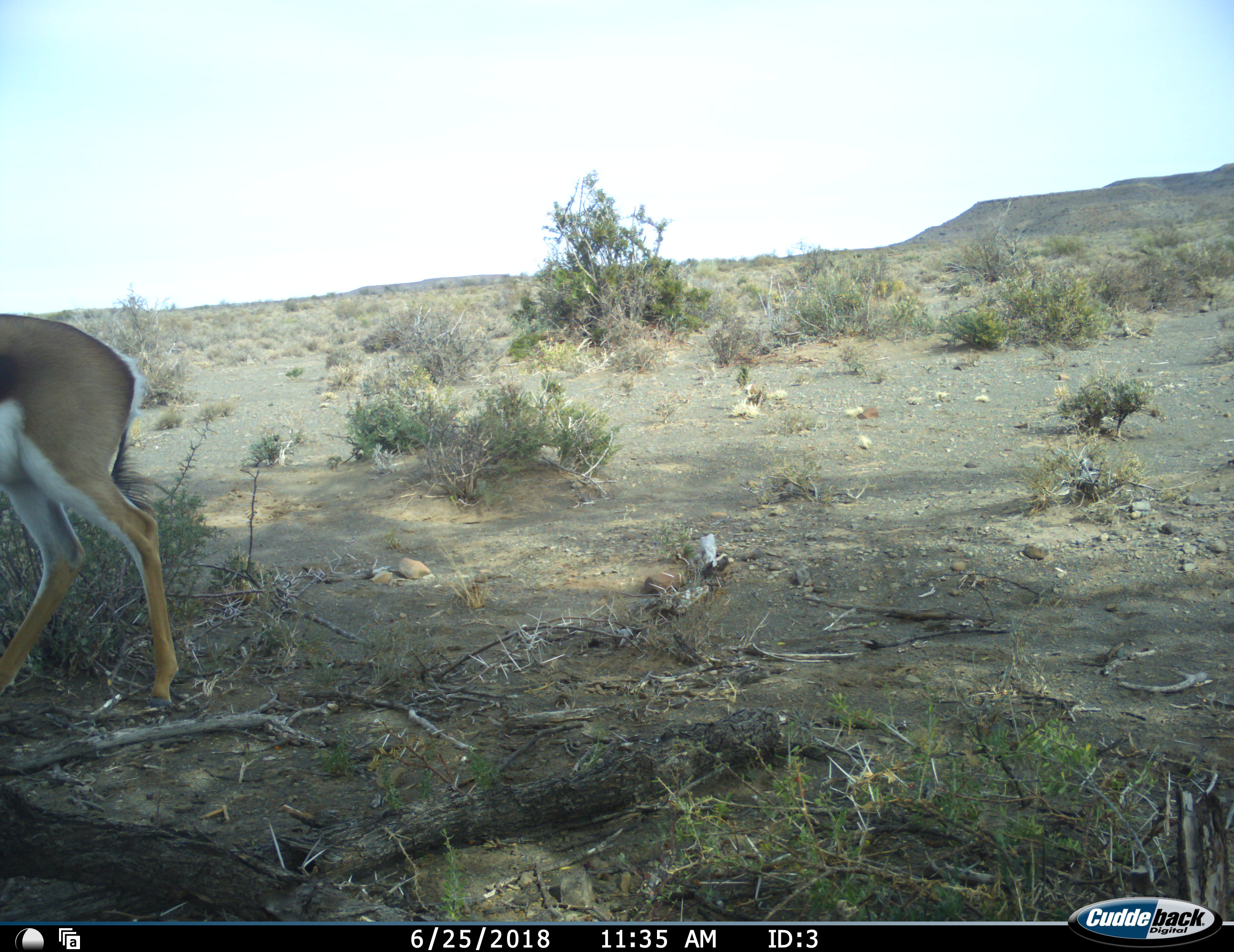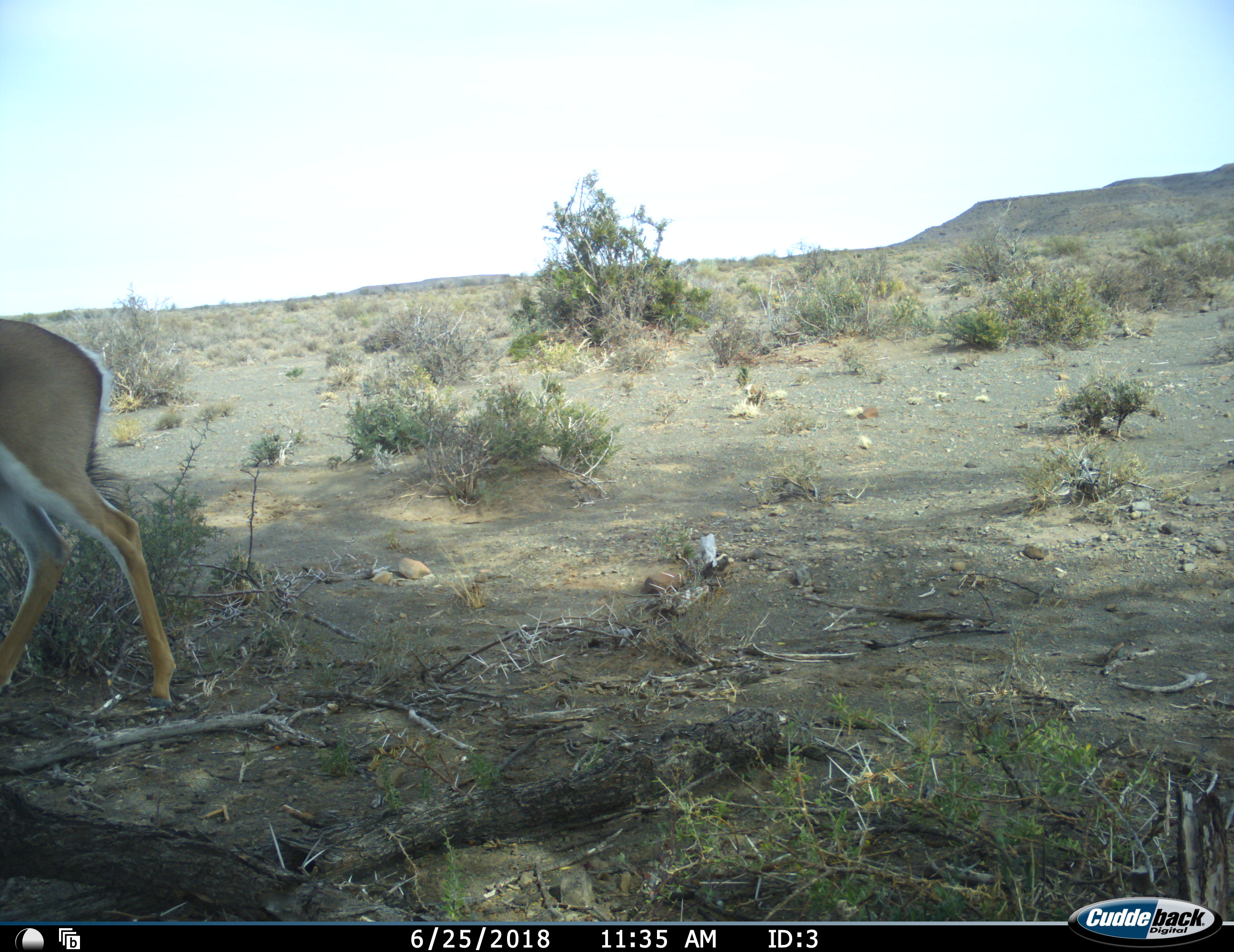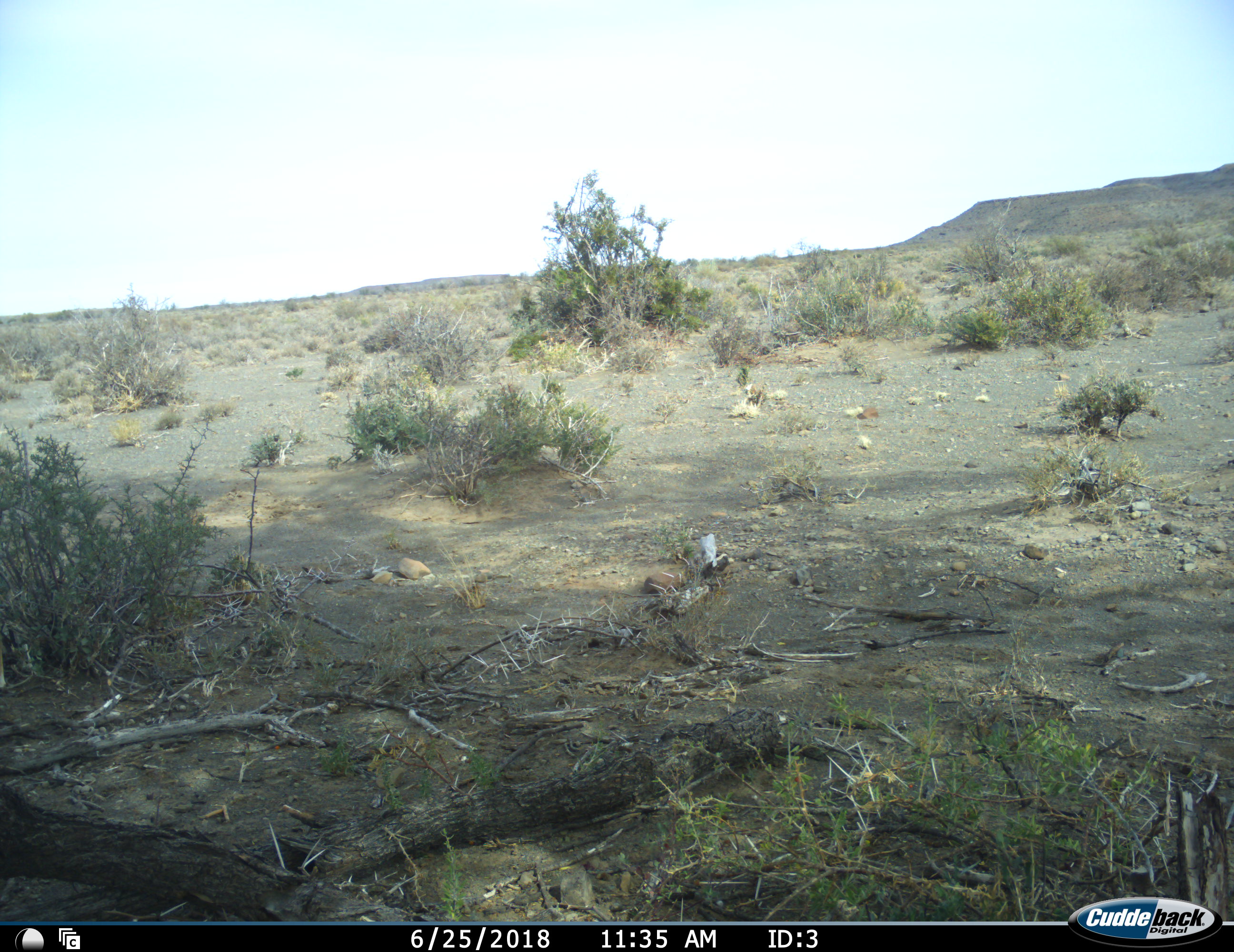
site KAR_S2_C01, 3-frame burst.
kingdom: Animalia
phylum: Chordata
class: Mammalia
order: Artiodactyla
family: Bovidae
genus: Antidorcas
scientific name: Antidorcas marsupialis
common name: springbok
Springbok (Antidorcas marsupialis), count 1. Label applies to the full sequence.